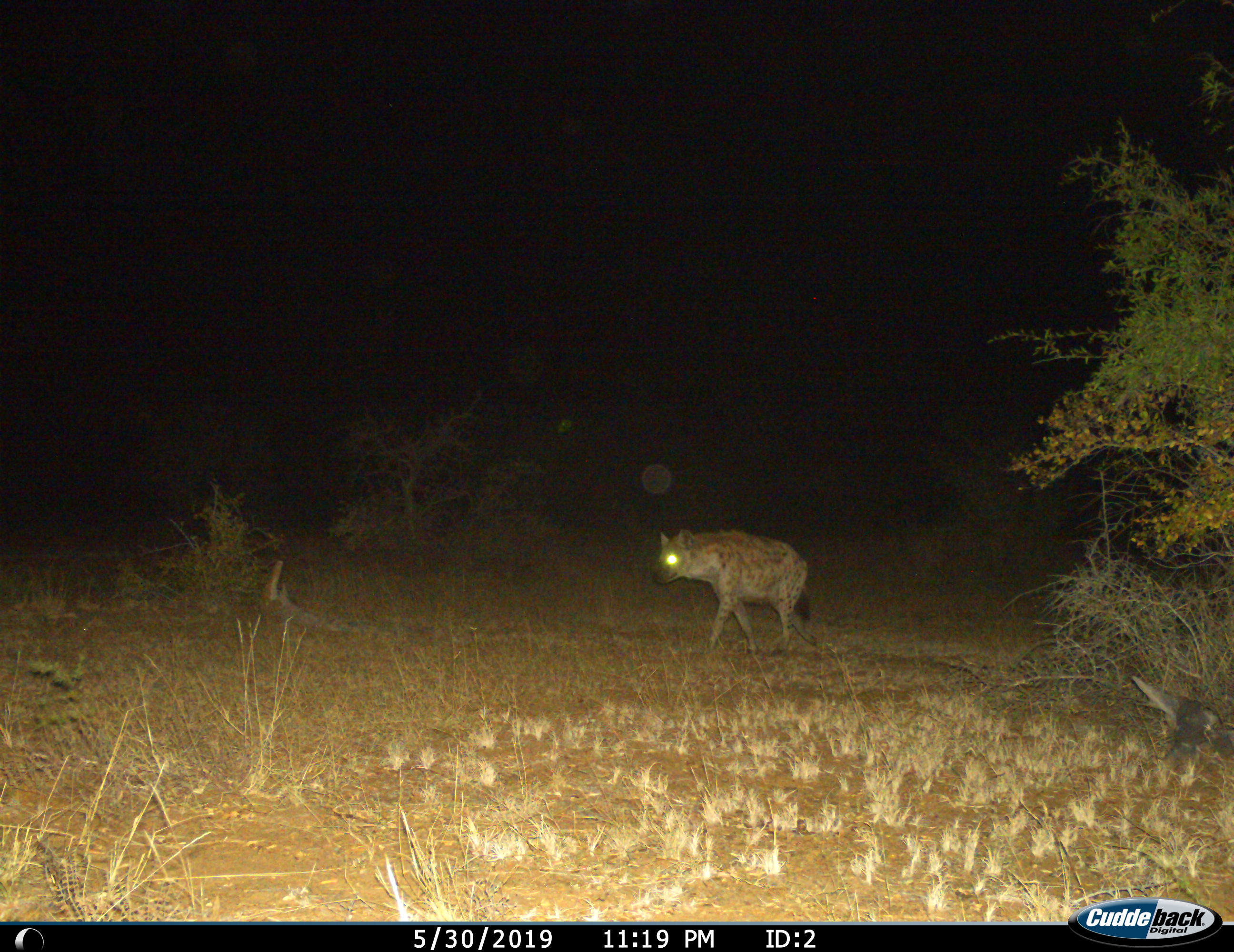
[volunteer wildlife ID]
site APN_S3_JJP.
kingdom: Animalia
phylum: Chordata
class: Mammalia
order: Carnivora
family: Hyaenidae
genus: Crocuta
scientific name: Crocuta crocuta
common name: spotted hyena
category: hyenaspotted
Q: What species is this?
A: Hyenaspotted (spotted hyena) (Crocuta crocuta).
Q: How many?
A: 1.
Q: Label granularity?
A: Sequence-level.